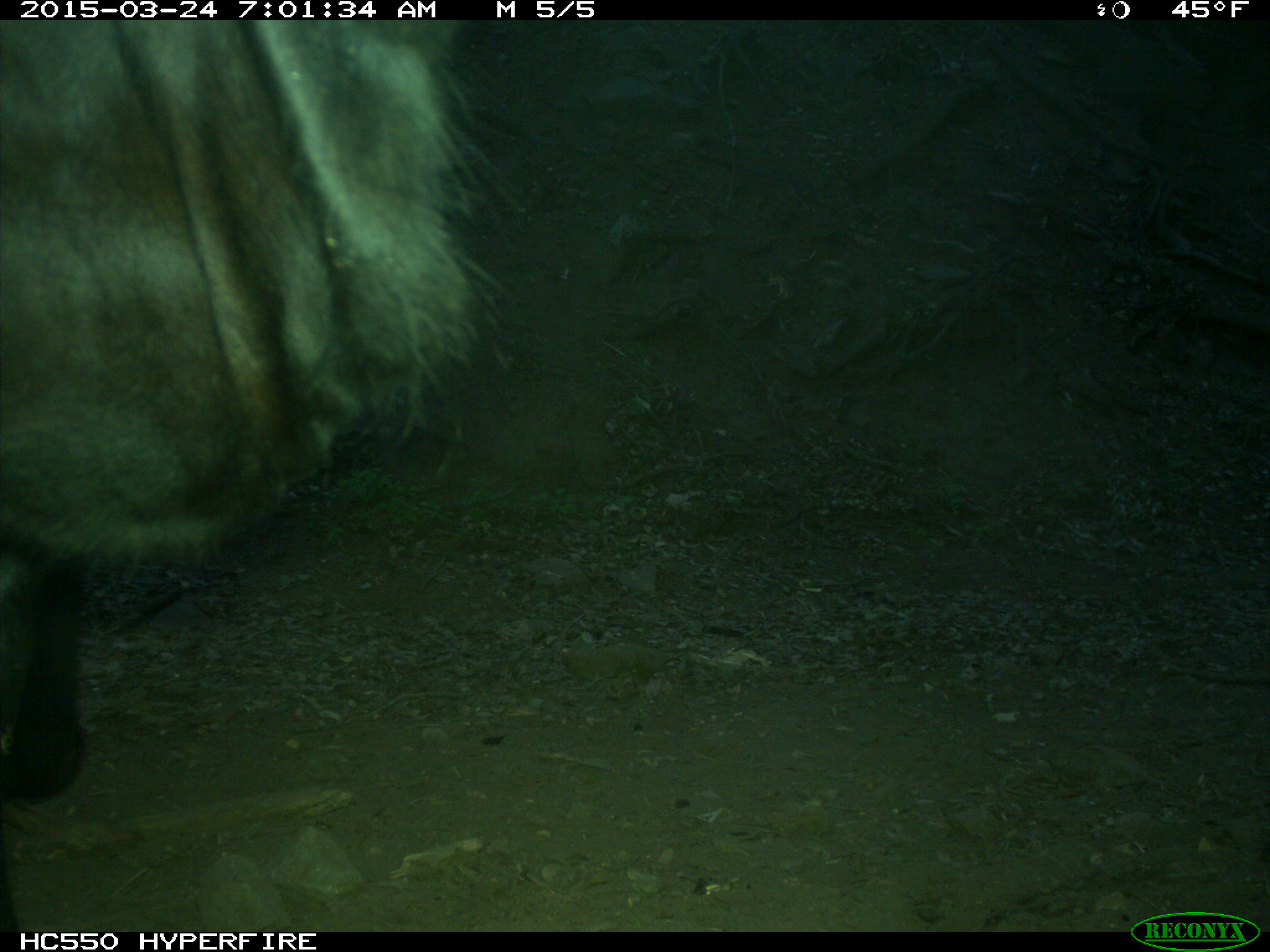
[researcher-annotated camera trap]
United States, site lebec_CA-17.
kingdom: Animalia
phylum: Chordata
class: Mammalia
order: Artiodactyla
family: Bovidae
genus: Bos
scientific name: Bos taurus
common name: domestic cow